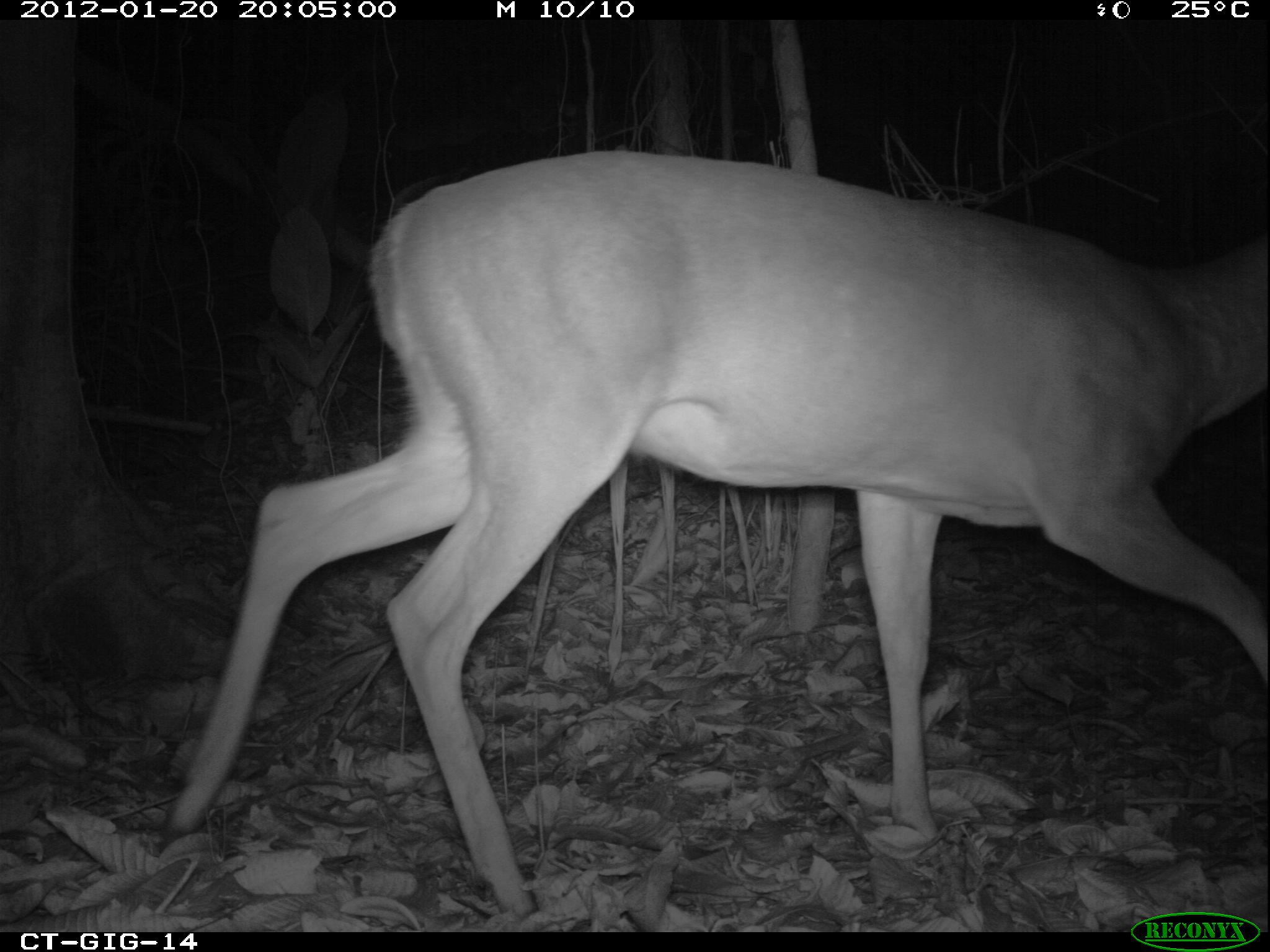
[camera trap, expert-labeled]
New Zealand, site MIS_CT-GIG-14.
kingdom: Animalia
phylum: Chordata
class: Mammalia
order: Artiodactyla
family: Cervidae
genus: Odocoileus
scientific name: Odocoileus virginianus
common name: white-tailed deer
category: white tailed deer